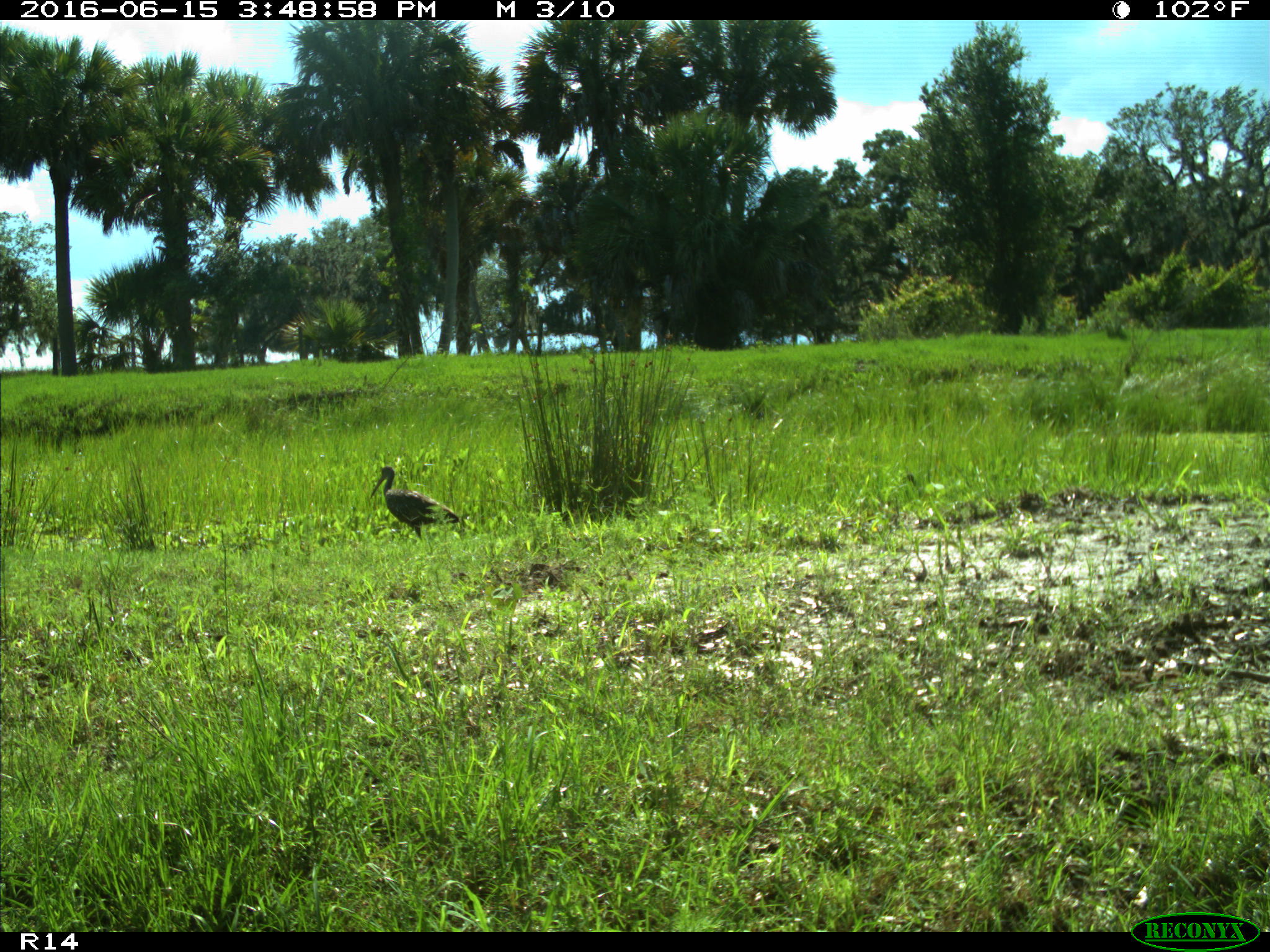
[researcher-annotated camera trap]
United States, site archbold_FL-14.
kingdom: Animalia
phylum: Chordata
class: Aves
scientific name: Aves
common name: birds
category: unidentified bird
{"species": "unidentified bird (birds) (Aves)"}